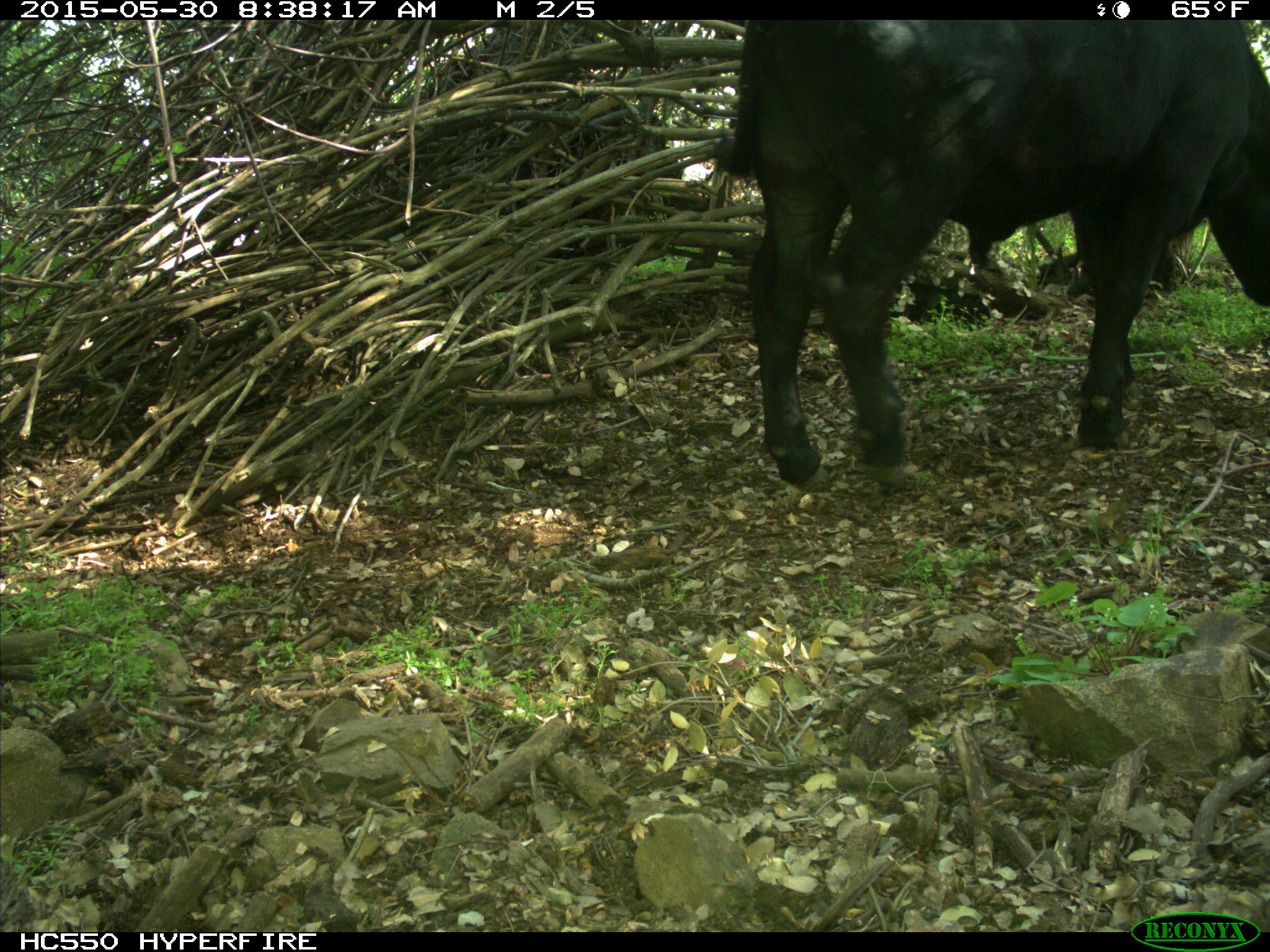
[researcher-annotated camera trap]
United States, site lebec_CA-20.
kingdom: Animalia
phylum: Chordata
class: Mammalia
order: Artiodactyla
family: Bovidae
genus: Bos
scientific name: Bos taurus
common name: domestic cow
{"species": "Bos taurus (domestic cow)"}